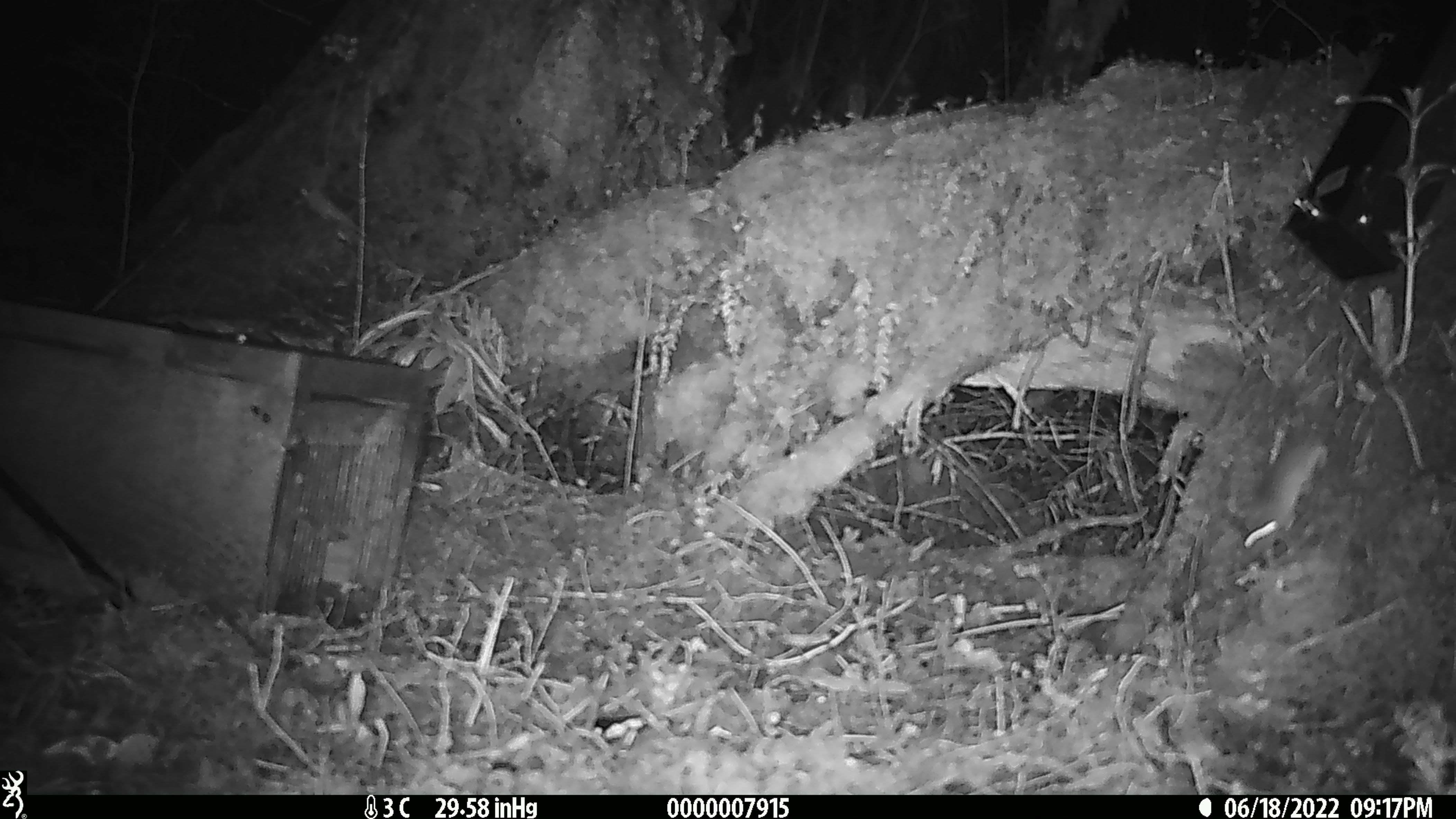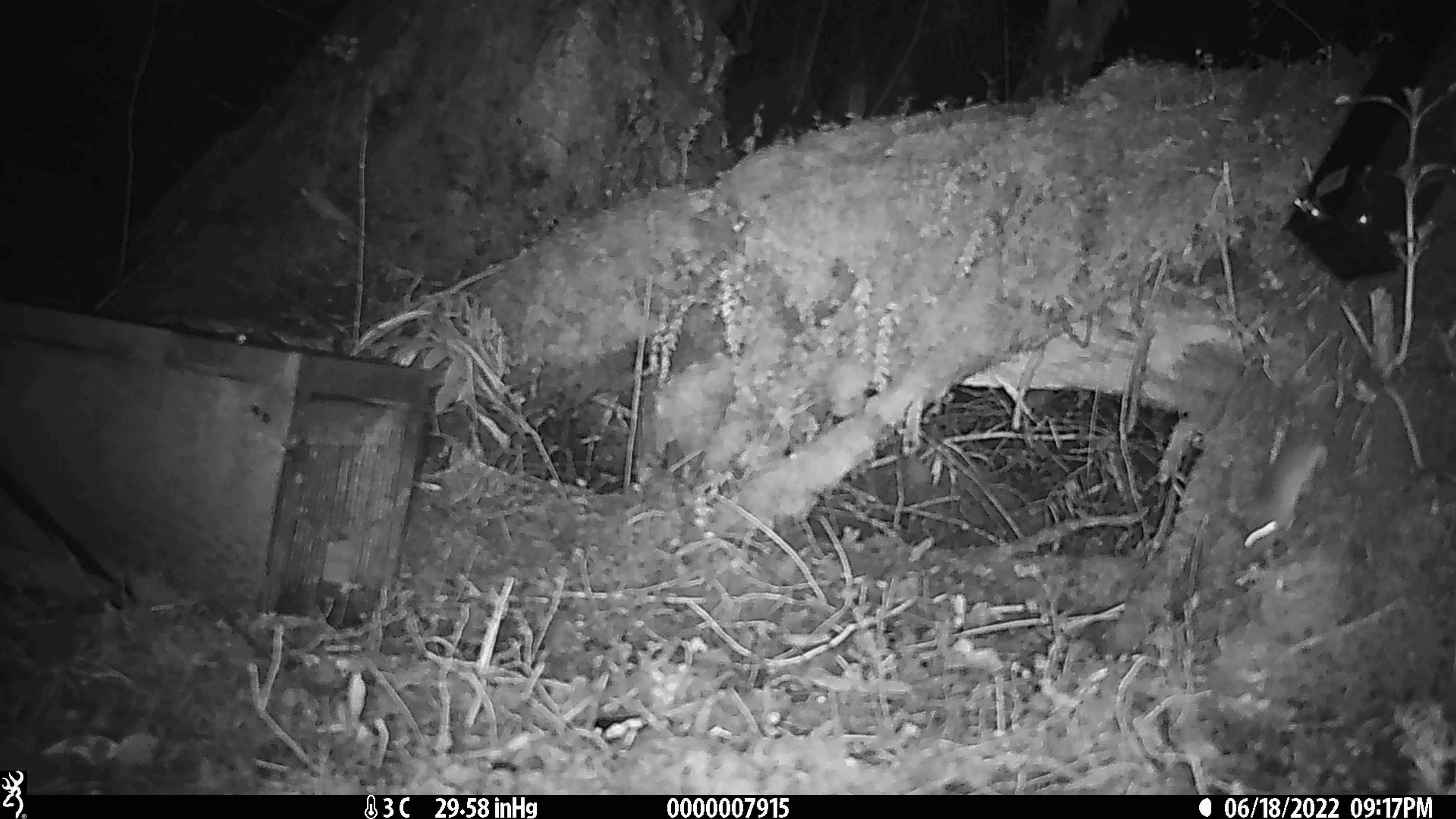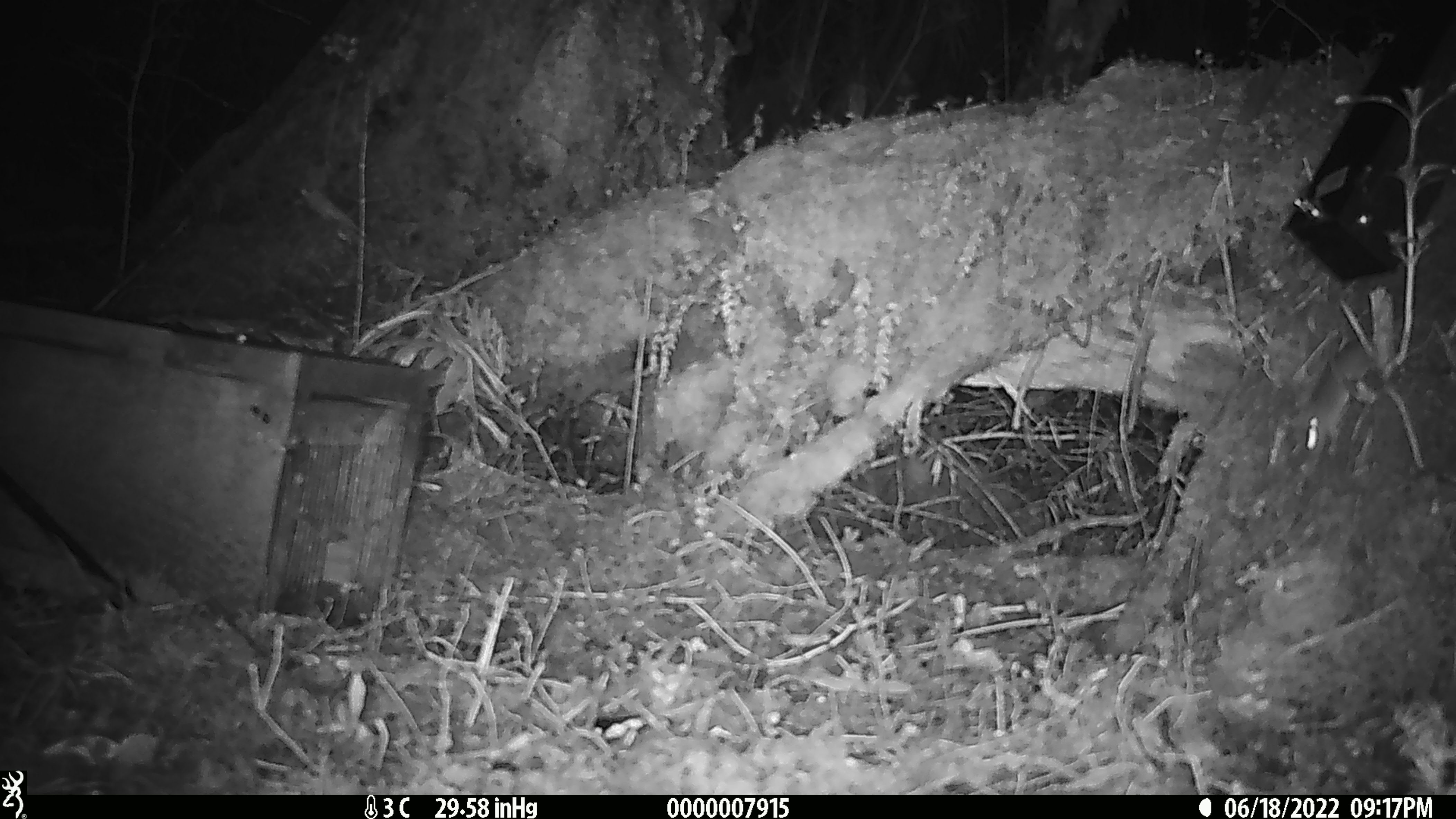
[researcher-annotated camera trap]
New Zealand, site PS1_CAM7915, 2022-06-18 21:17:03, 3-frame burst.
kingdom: Animalia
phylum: Chordata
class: Mammalia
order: Rodentia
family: Muridae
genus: Mus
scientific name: Mus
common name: mouse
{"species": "mouse (Mus)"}